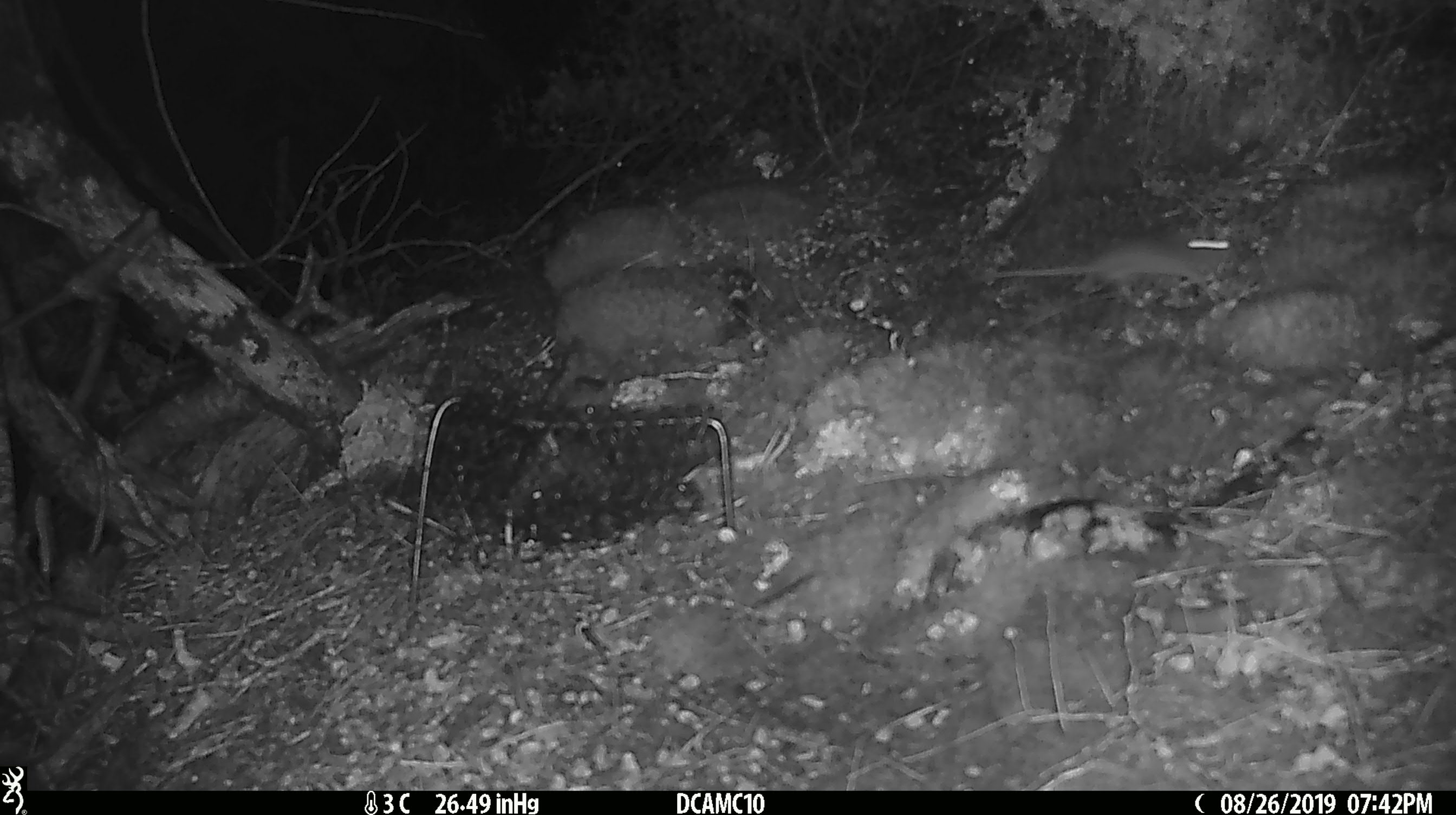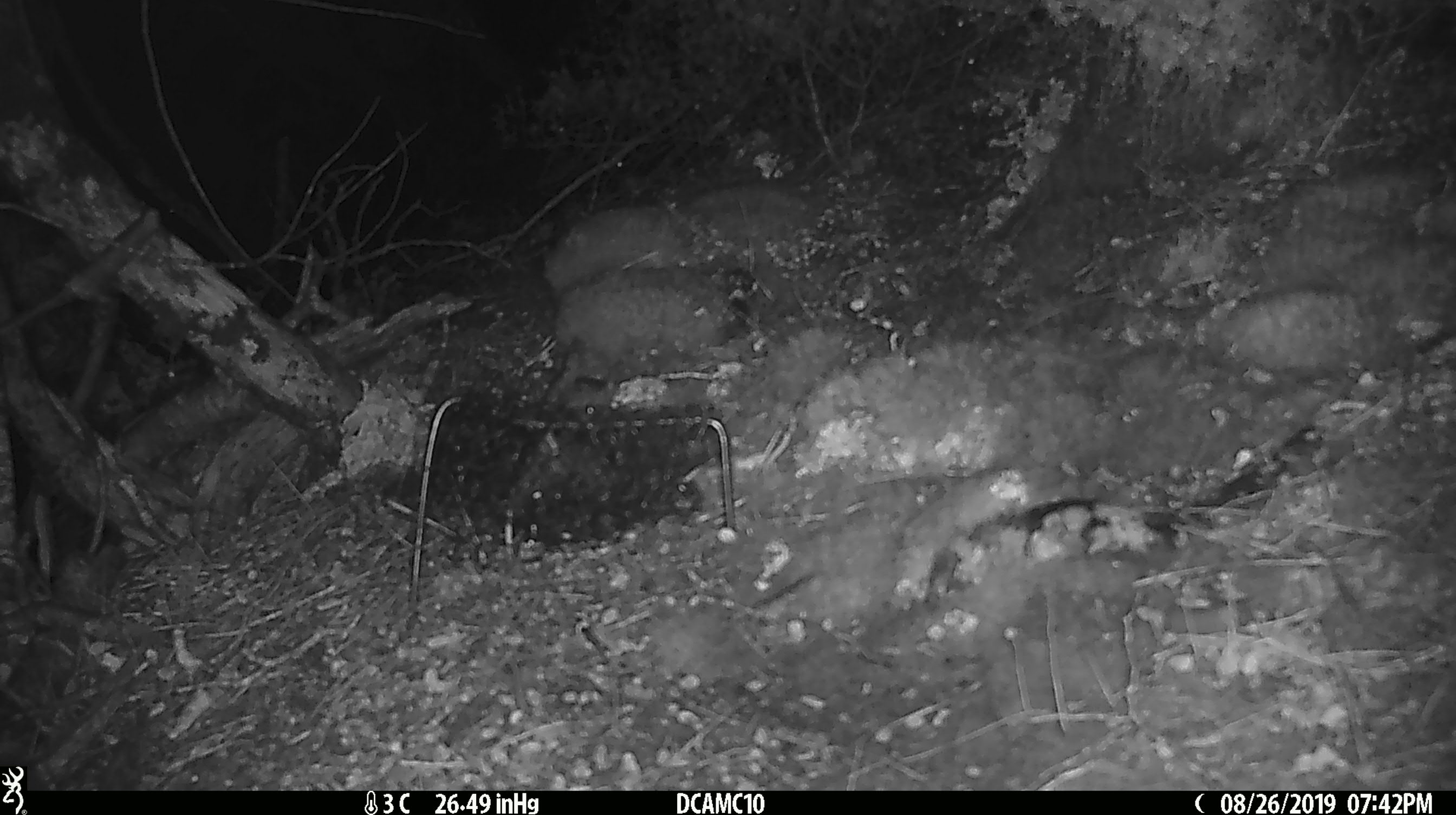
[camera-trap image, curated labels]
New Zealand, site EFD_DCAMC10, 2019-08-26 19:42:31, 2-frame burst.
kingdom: Animalia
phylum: Chordata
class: Mammalia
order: Rodentia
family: Muridae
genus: Mus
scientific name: Mus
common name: mouse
Mouse (Mus).